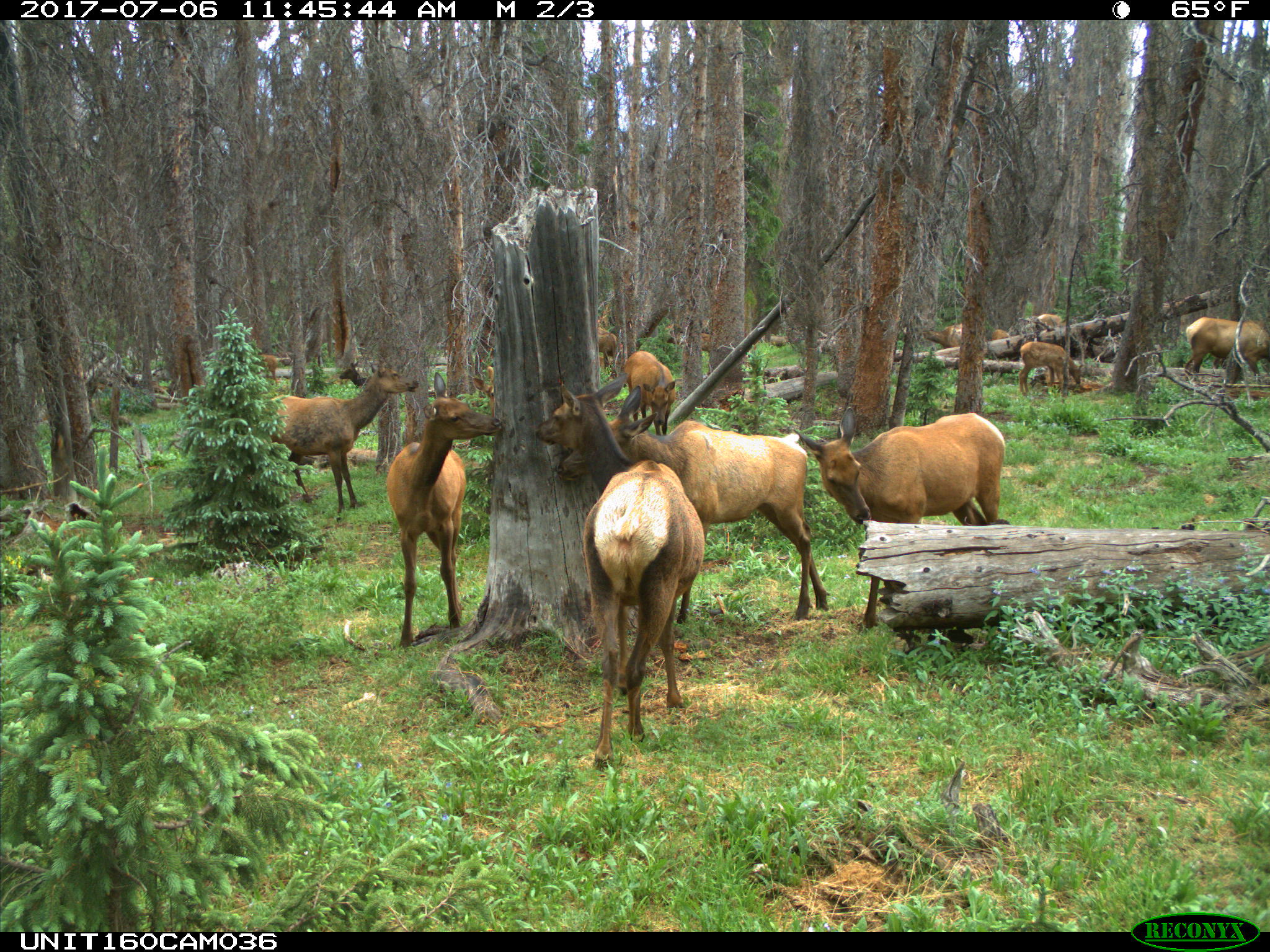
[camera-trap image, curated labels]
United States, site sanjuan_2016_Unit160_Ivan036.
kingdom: Animalia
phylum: Chordata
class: Mammalia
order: Artiodactyla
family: Cervidae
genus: Cervus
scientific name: Cervus elaphus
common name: red deer